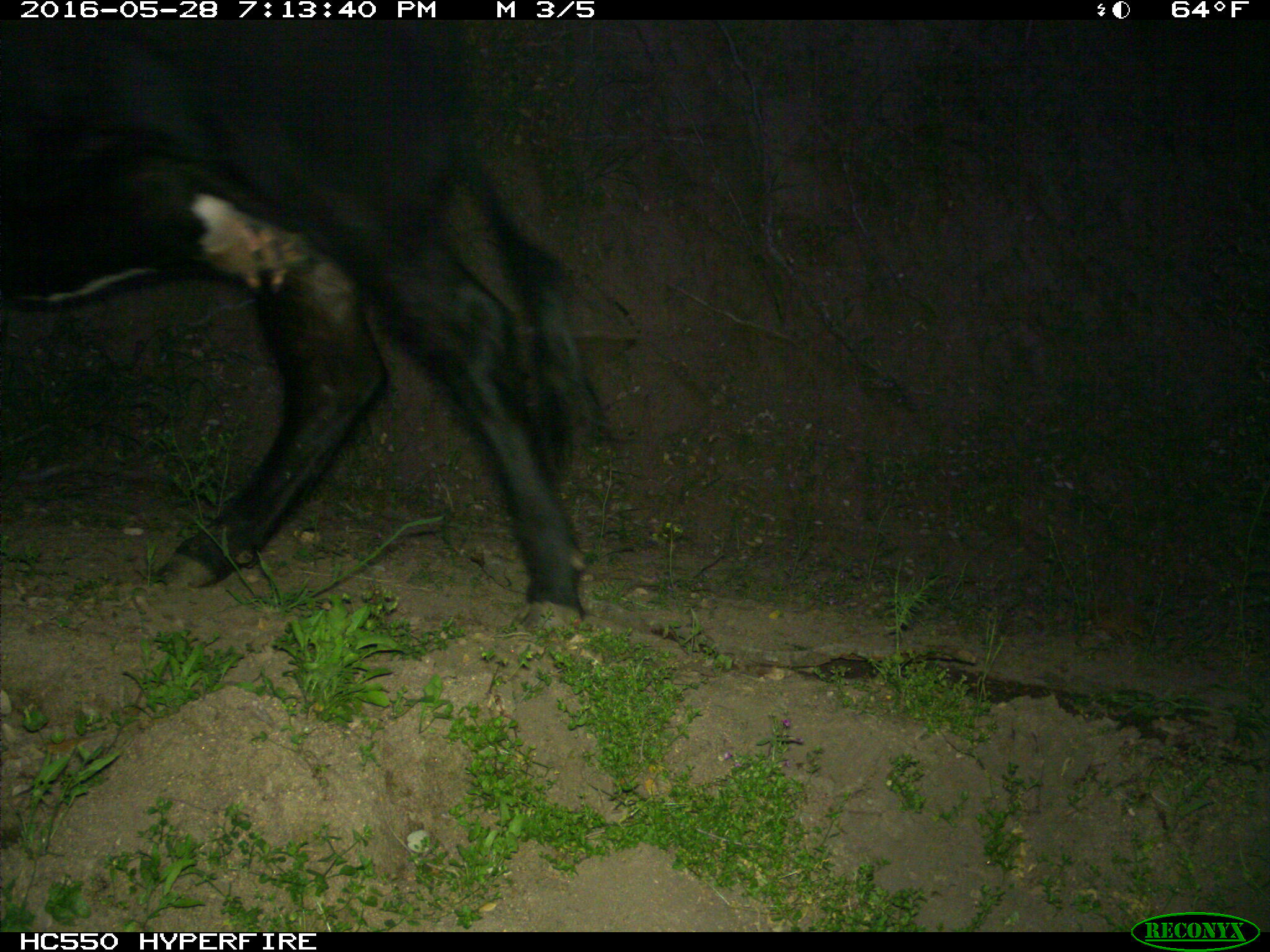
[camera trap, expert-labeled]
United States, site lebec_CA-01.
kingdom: Animalia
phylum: Chordata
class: Mammalia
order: Artiodactyla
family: Bovidae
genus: Bos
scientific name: Bos taurus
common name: domestic cow